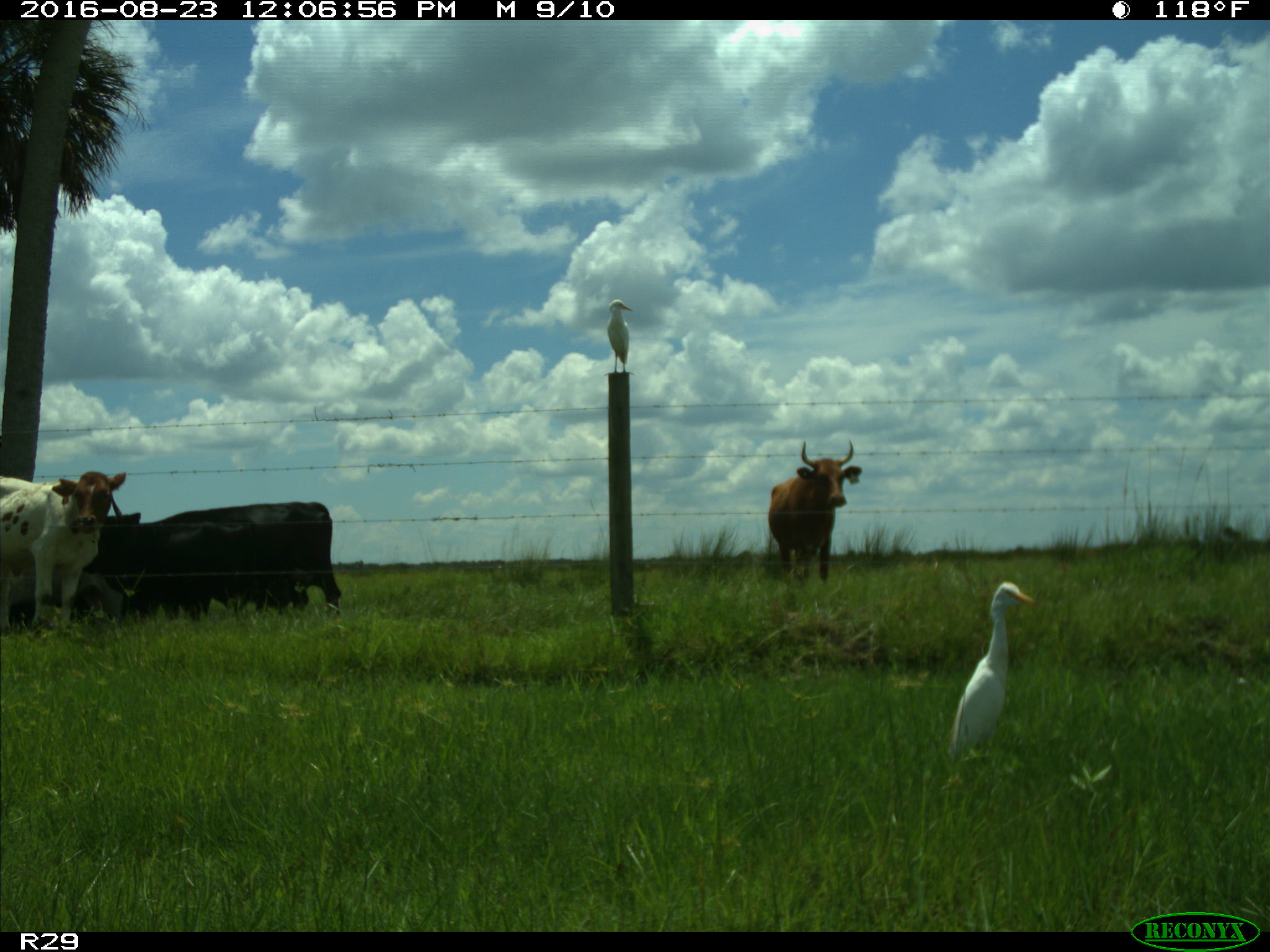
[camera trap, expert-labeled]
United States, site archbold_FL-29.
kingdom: Animalia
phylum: Chordata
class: Mammalia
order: Artiodactyla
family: Bovidae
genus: Bos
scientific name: Bos taurus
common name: domestic cow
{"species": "Bos taurus (domestic cow)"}